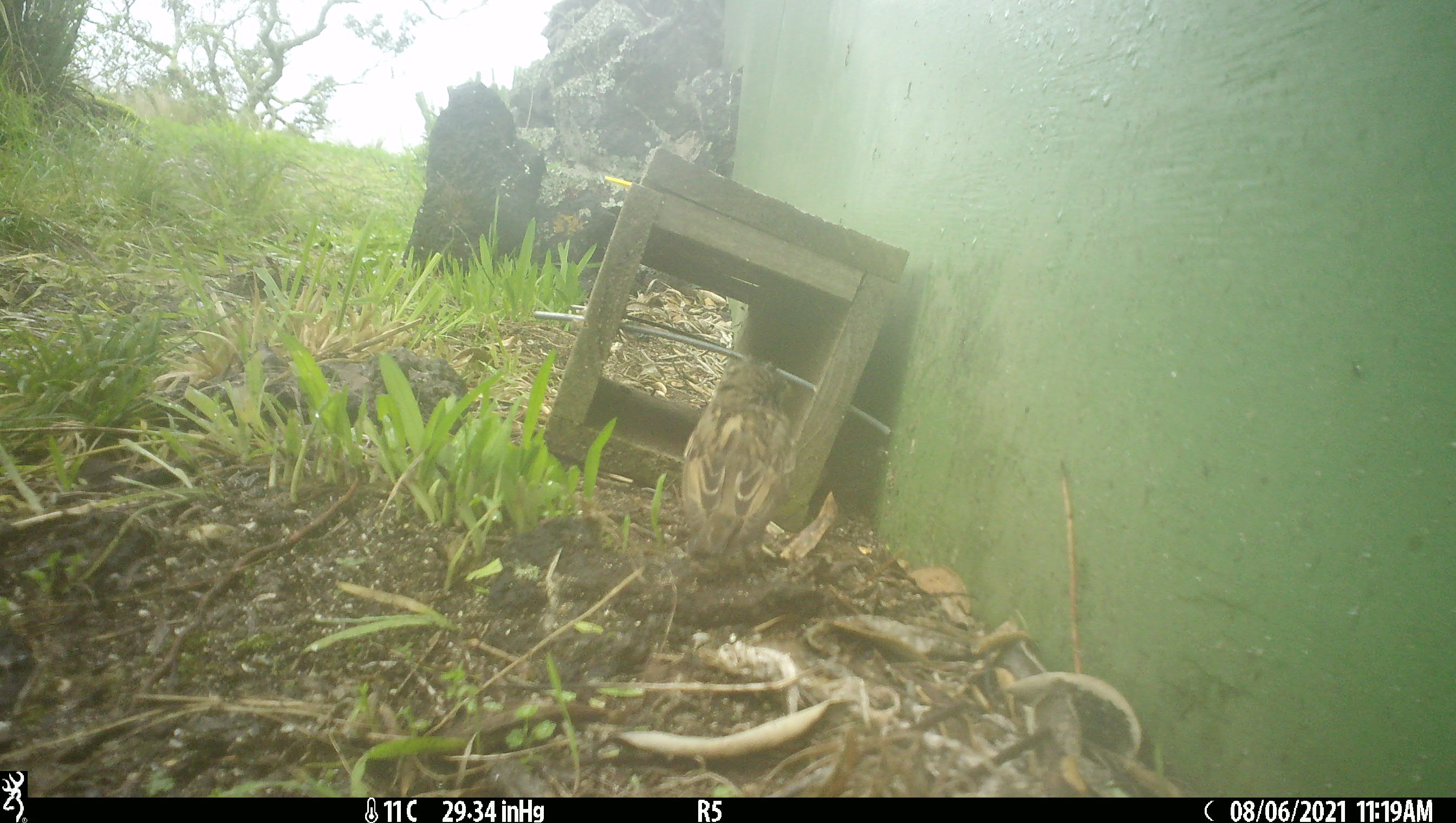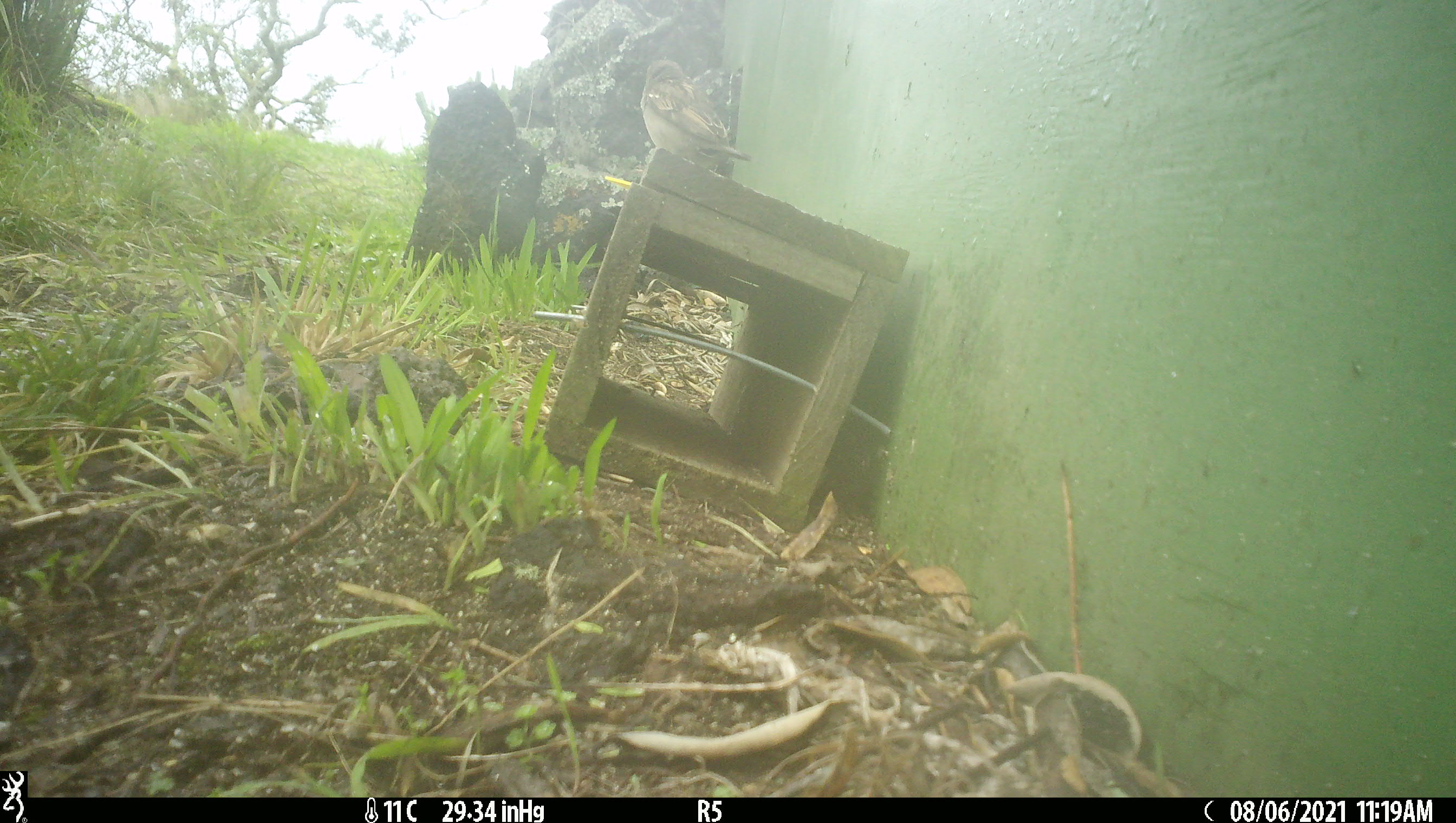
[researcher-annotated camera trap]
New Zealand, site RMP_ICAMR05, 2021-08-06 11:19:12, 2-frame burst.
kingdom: Animalia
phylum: Chordata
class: Aves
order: Passeriformes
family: Passeridae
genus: Passer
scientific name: Passer domesticus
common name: house sparrow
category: sparrow